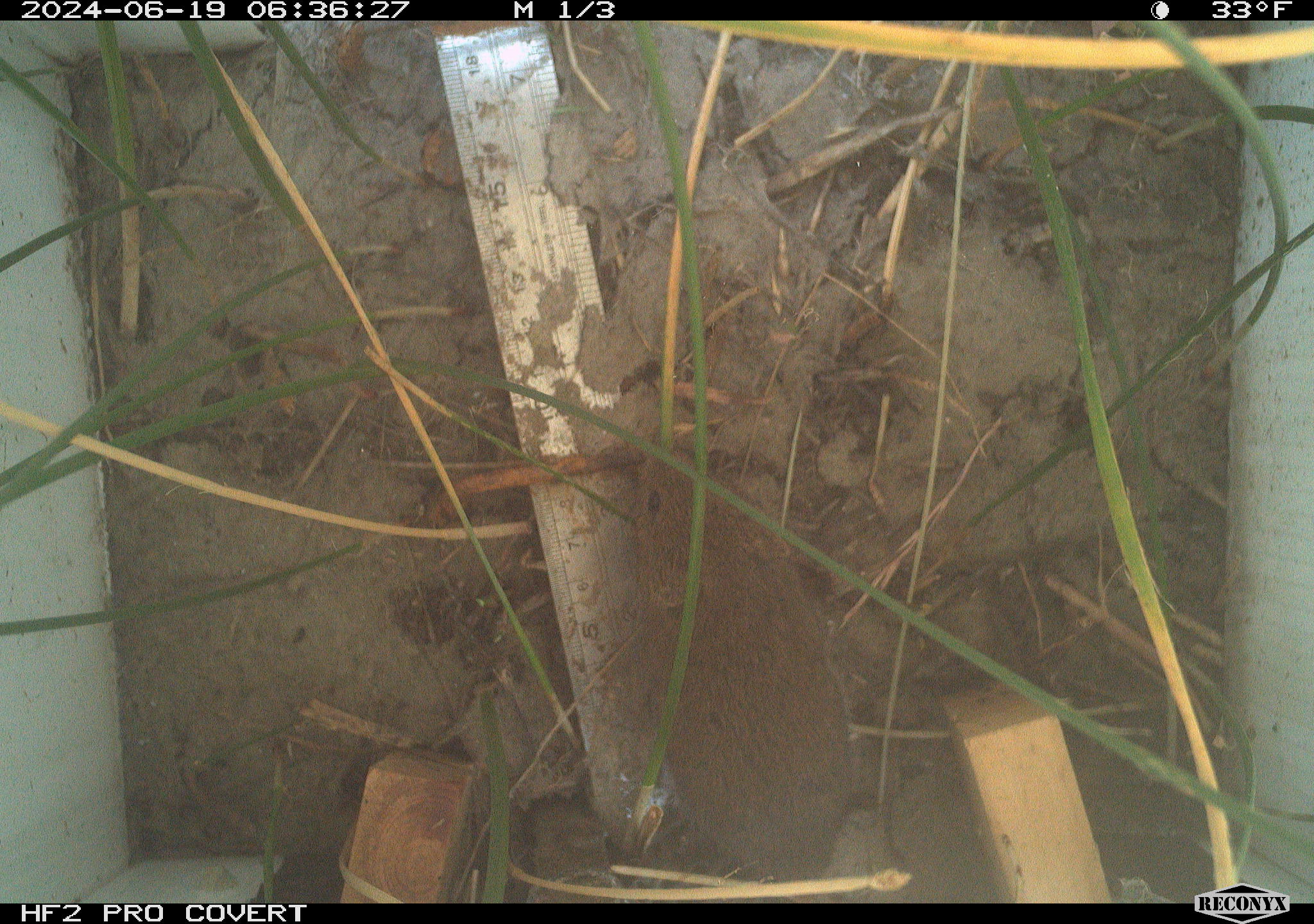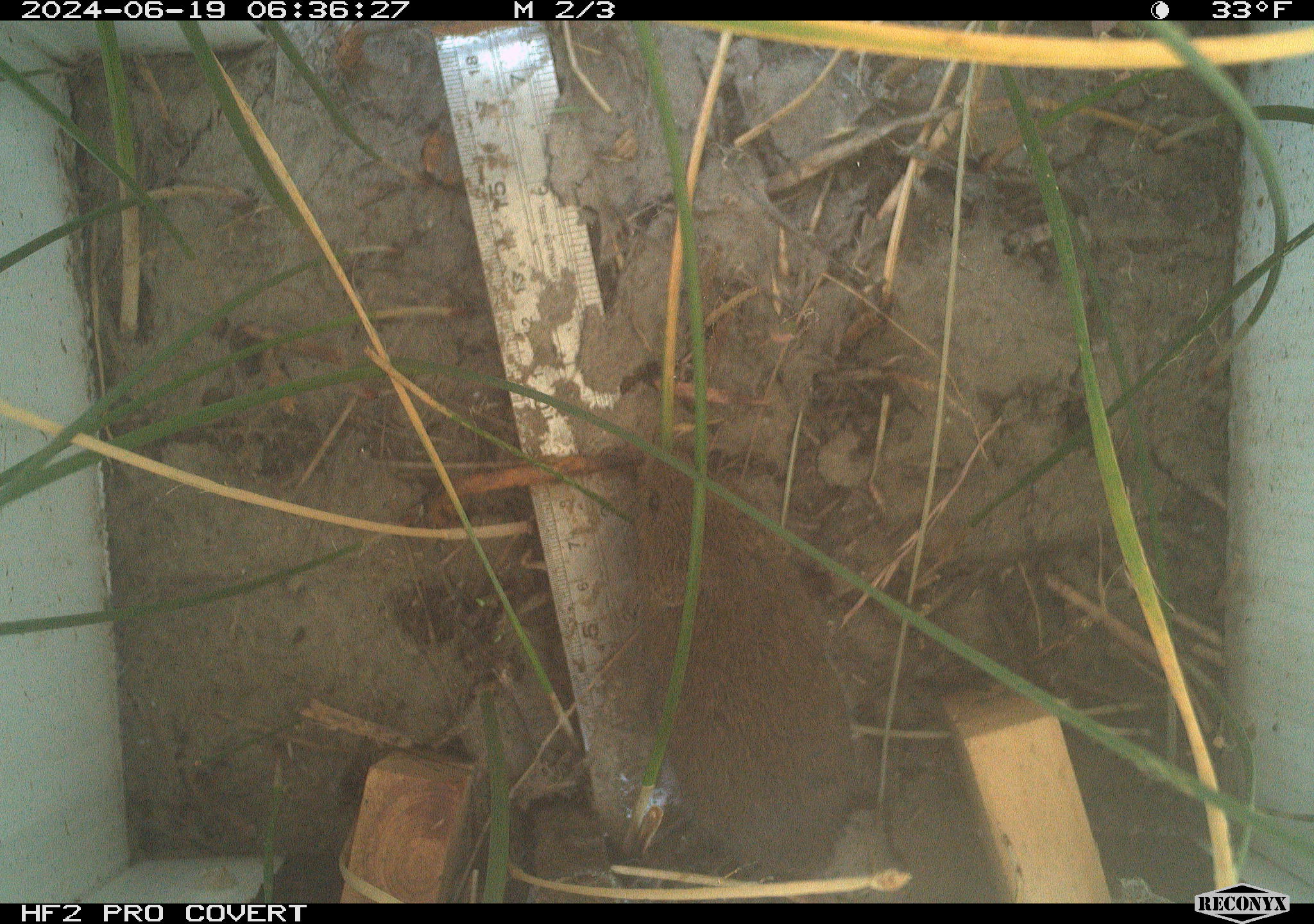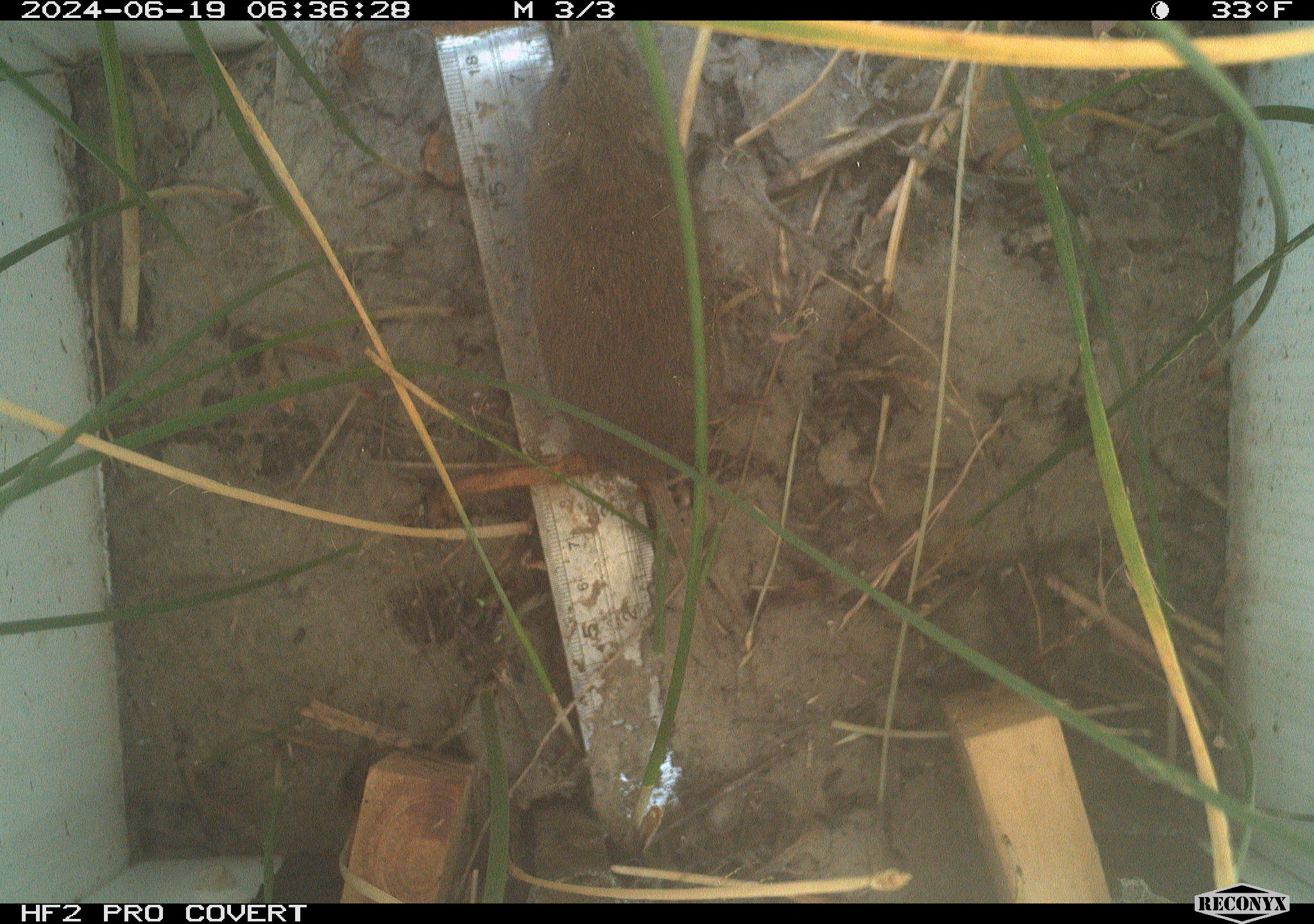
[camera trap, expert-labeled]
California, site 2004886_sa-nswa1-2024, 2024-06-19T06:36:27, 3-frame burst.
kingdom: Animalia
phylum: Chordata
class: Mammalia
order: Rodentia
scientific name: Rodentia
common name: rodent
Rodent (Rodentia).